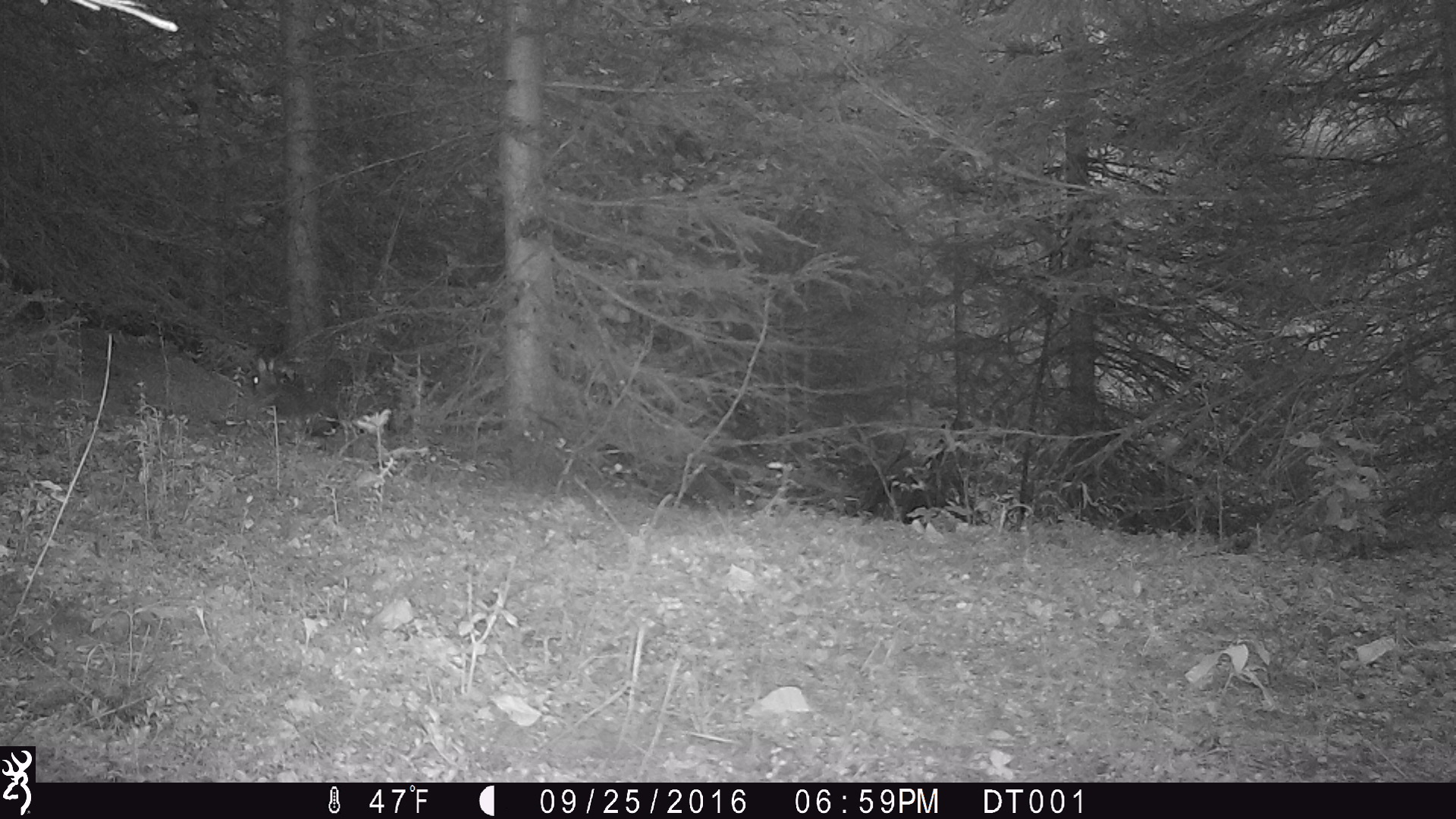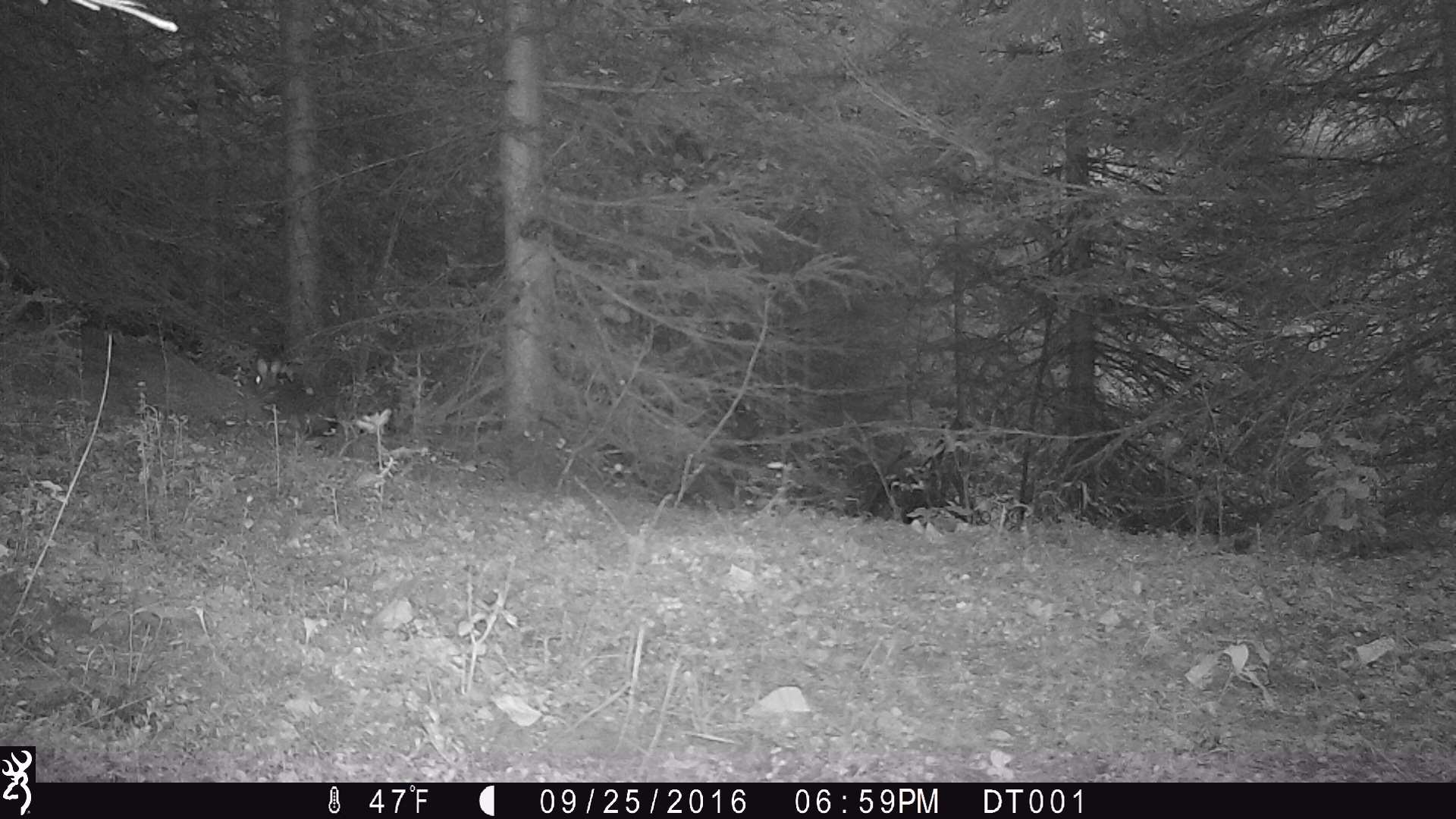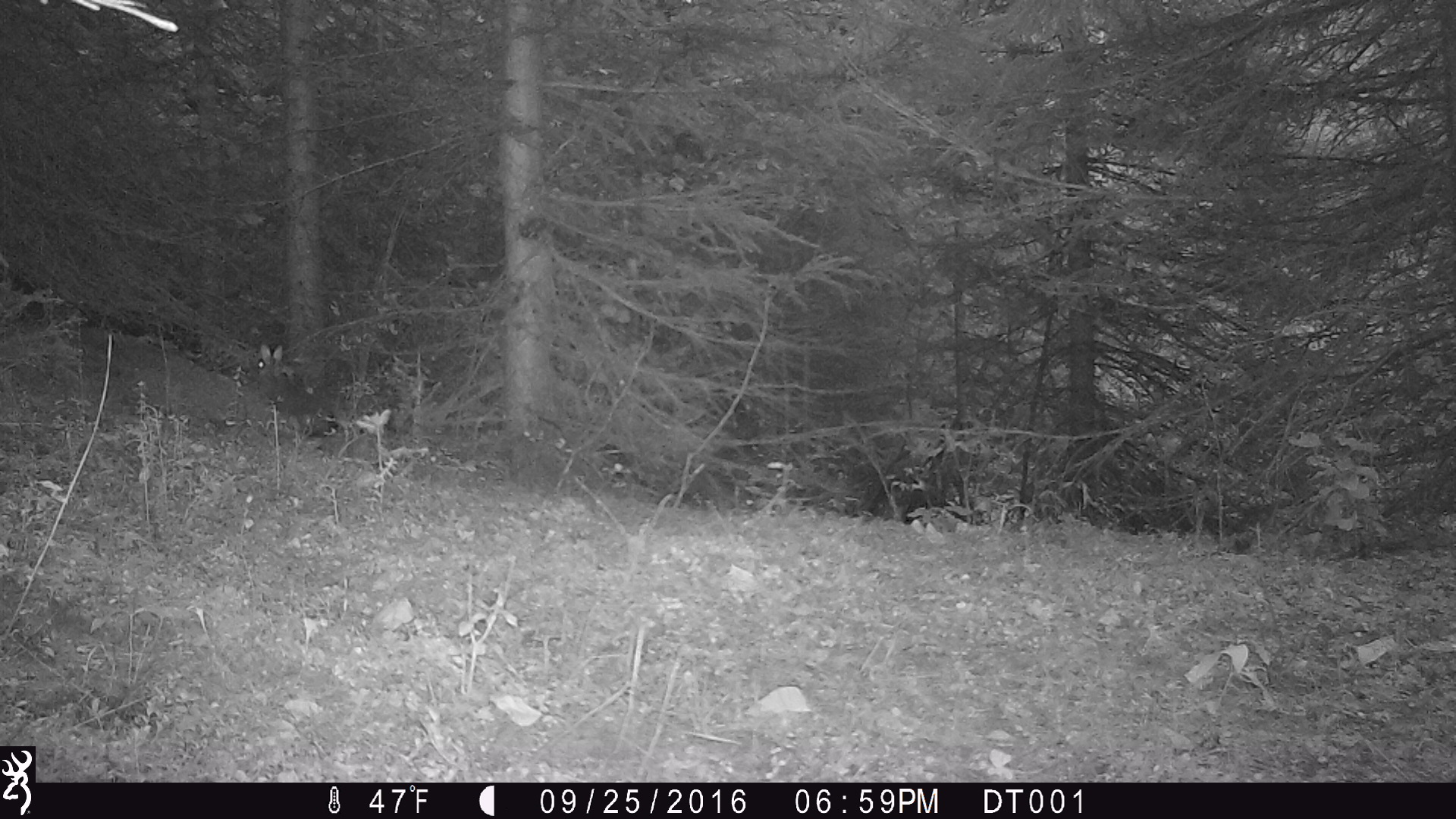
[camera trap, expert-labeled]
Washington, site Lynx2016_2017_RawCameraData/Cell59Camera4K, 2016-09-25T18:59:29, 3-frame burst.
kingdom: Animalia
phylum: Chordata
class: Mammalia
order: Lagomorpha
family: Leporidae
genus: Lepus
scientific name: Lepus americanus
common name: snowshoe hare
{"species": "Lepus americanus (snowshoe hare)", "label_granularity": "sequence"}